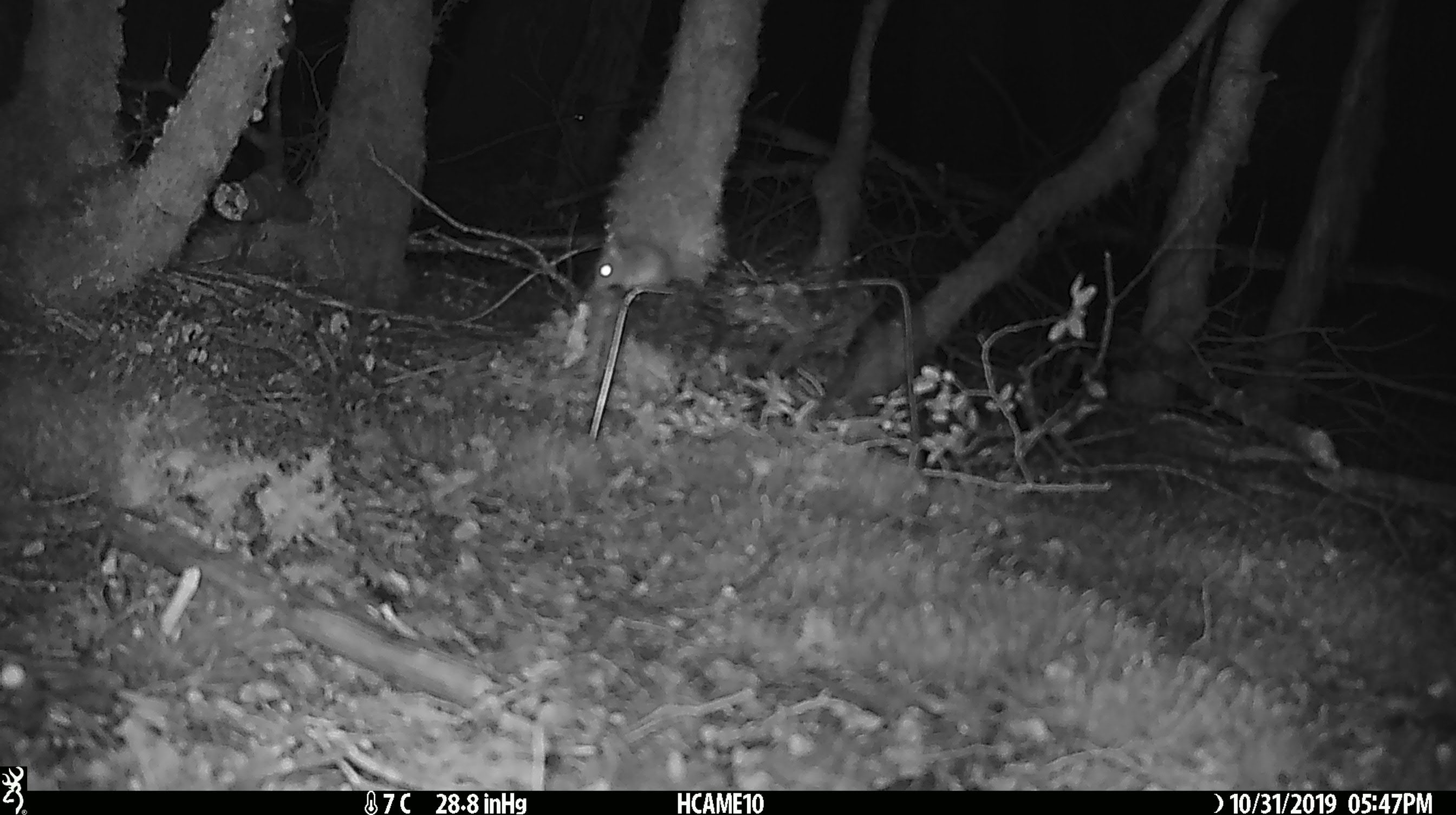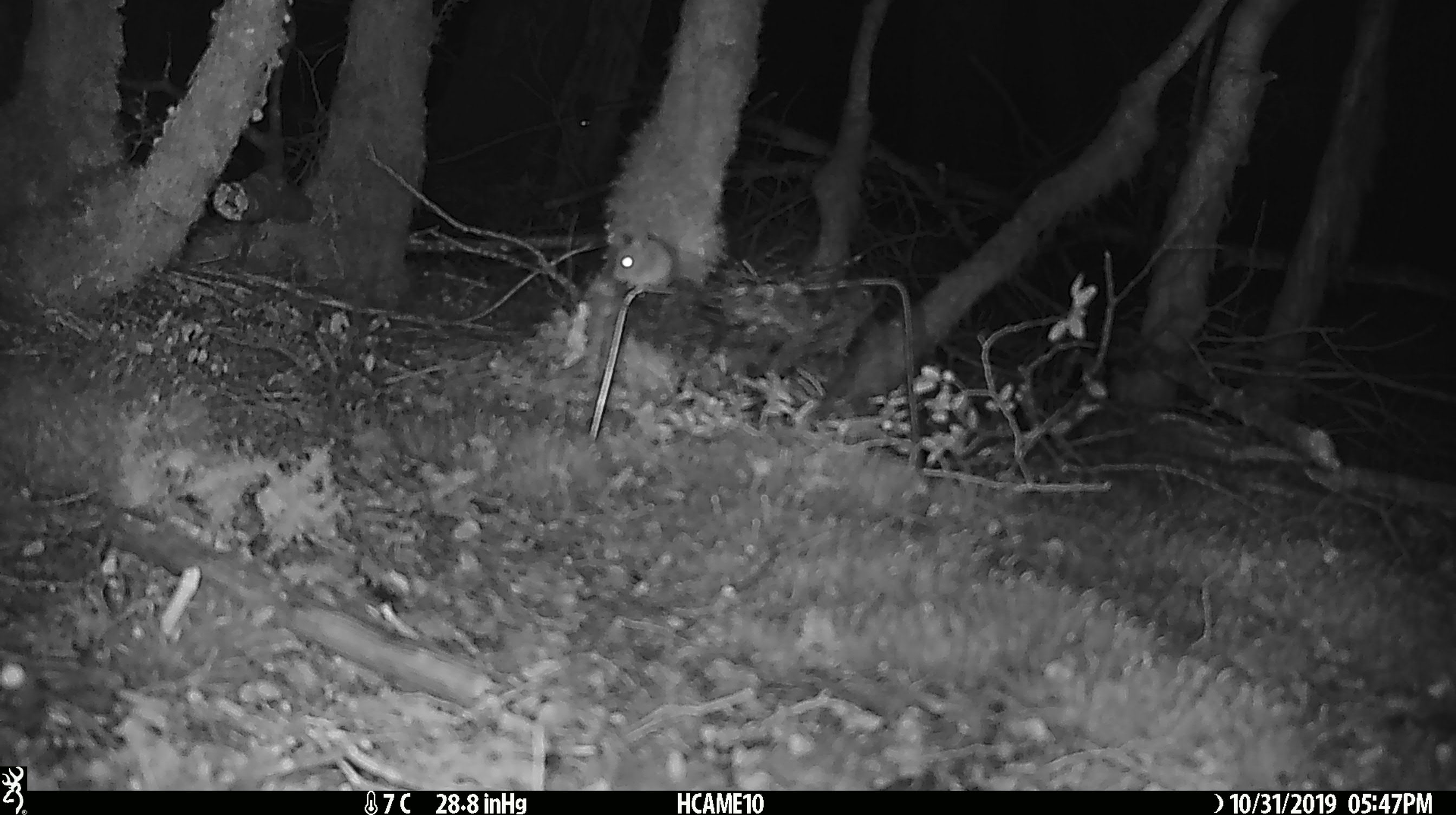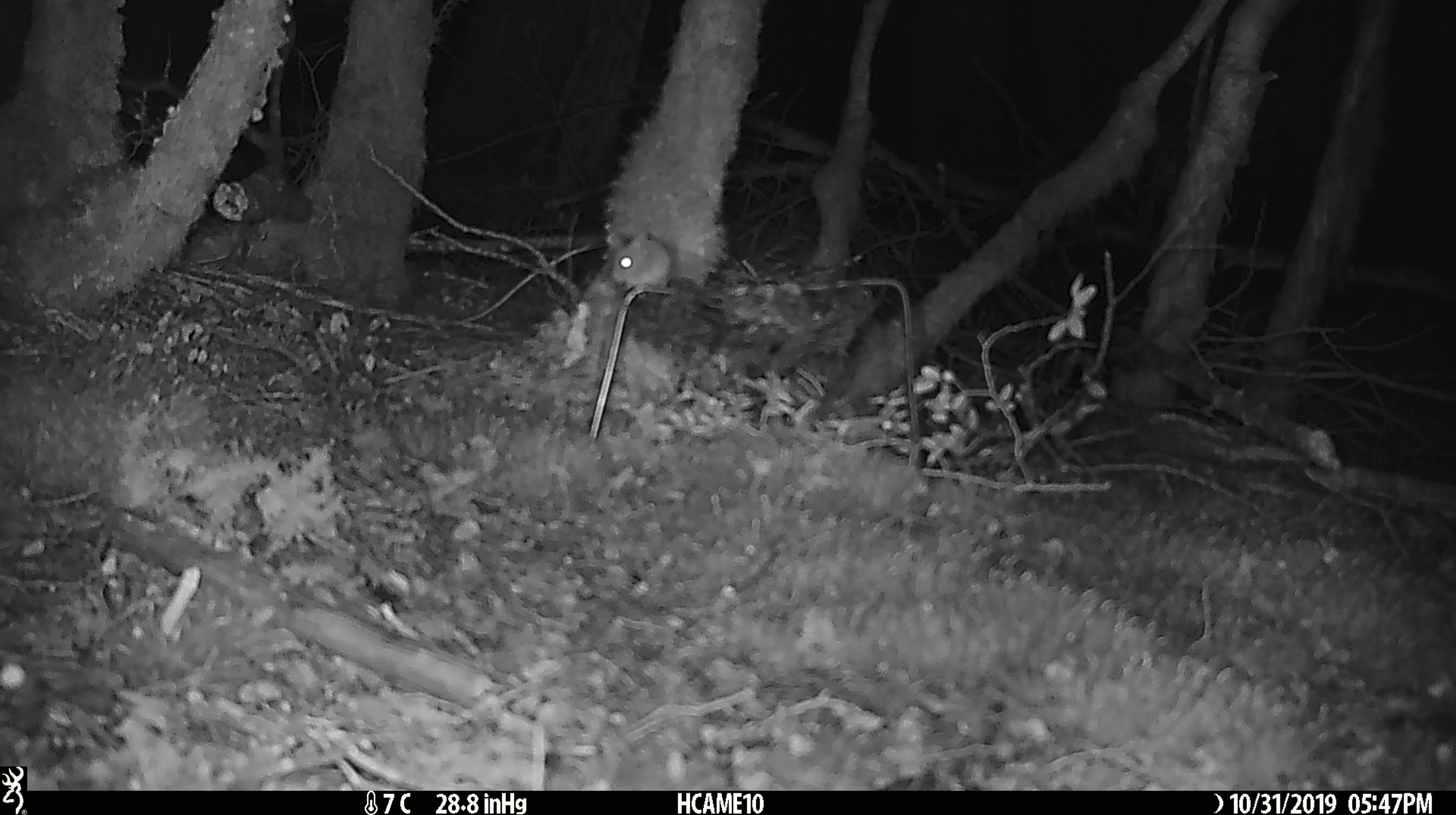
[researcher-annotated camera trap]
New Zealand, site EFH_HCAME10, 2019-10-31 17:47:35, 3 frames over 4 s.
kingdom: Animalia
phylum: Chordata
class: Mammalia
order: Rodentia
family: Muridae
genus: Mus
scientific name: Mus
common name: mouse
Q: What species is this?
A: Mouse (Mus).